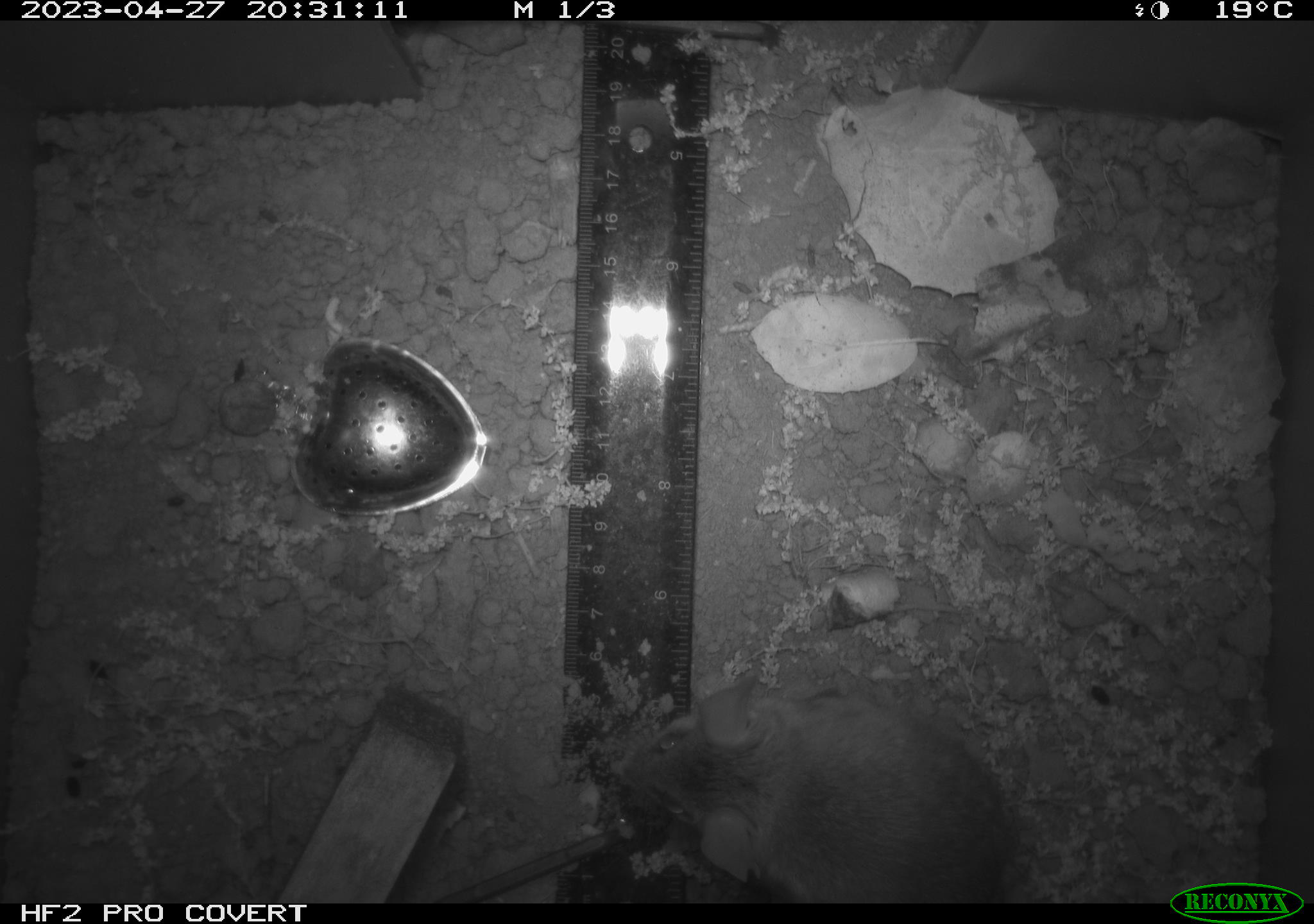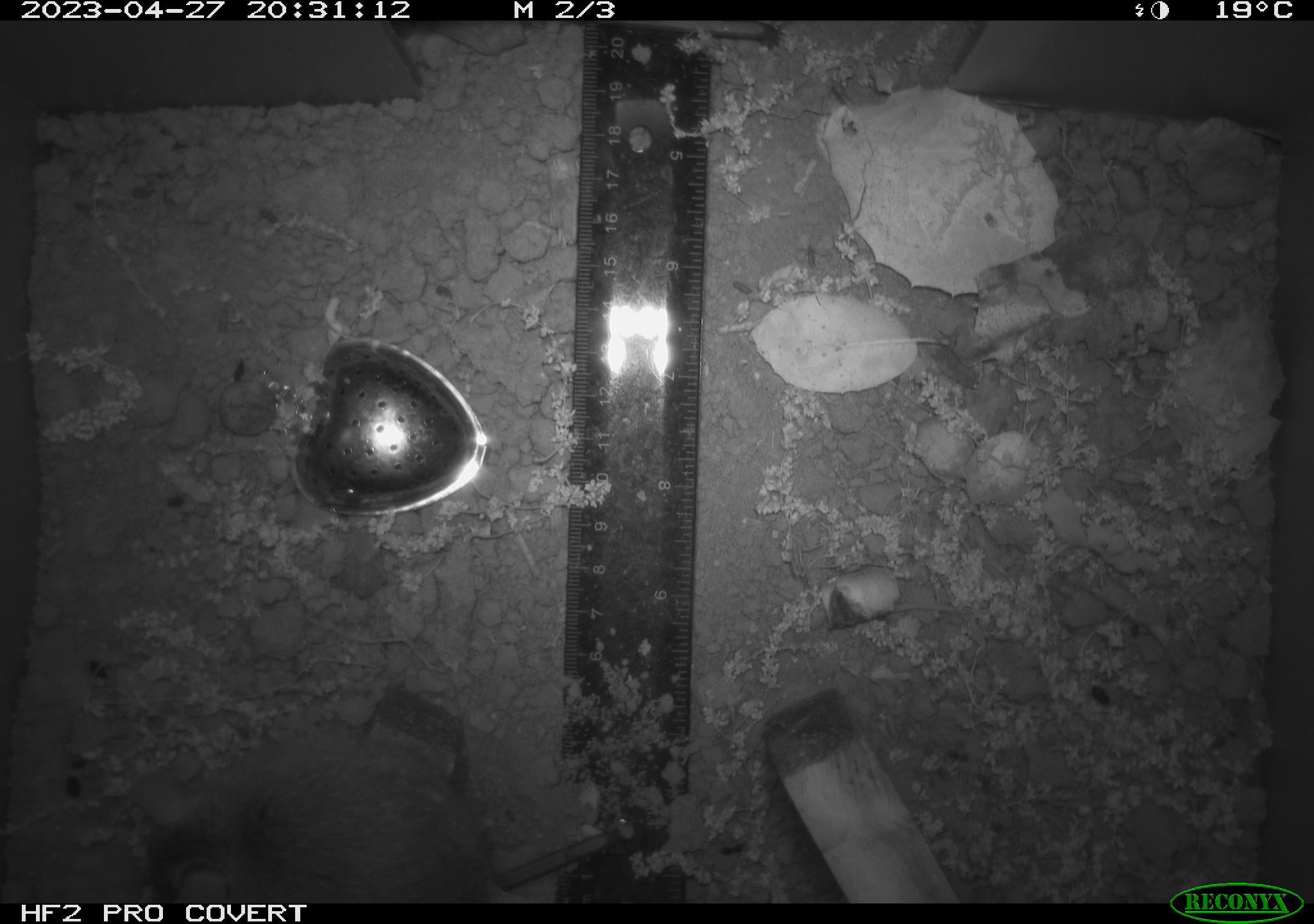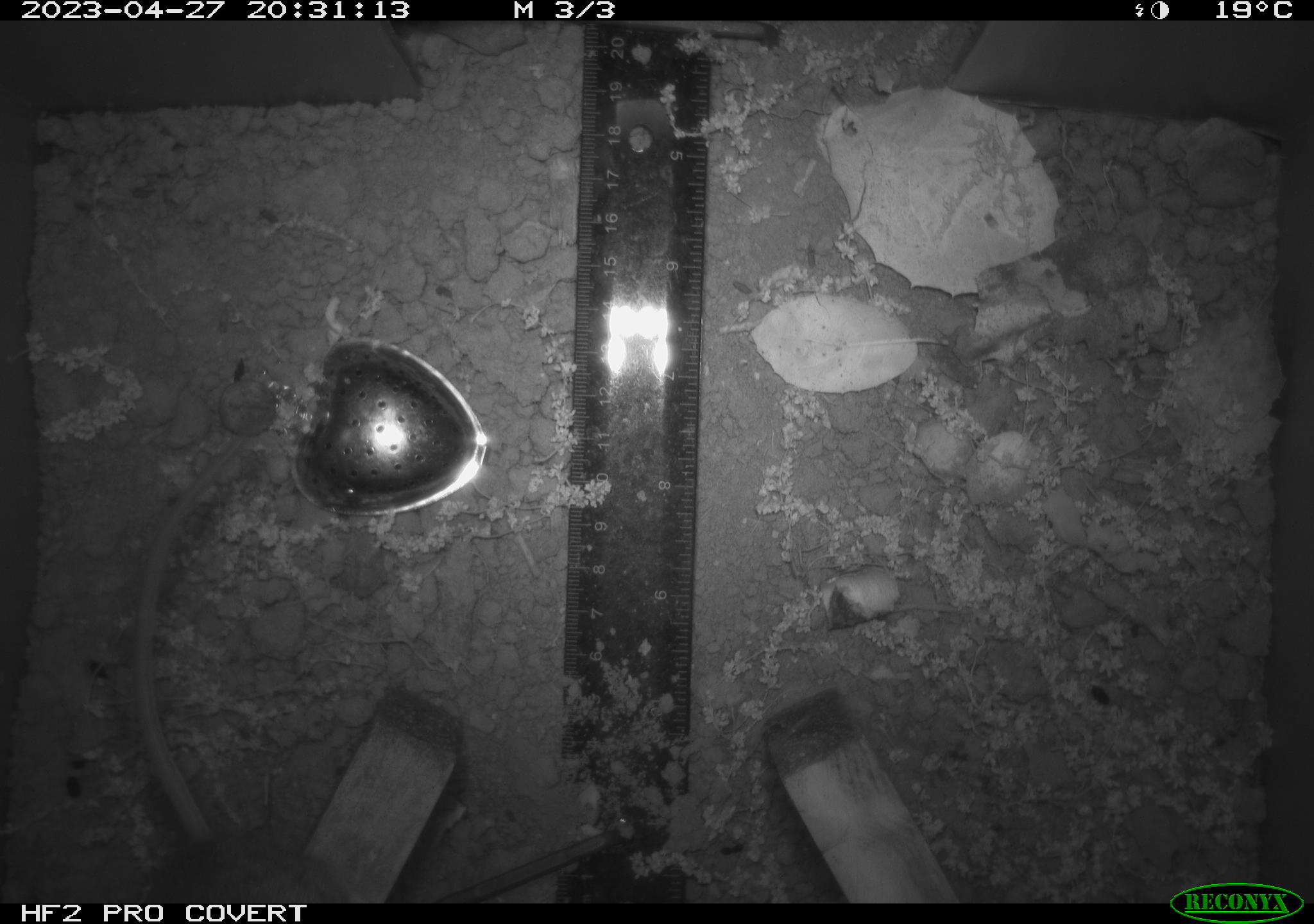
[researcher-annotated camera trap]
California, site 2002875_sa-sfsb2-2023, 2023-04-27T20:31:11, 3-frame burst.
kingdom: Animalia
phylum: Chordata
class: Mammalia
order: Rodentia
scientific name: Rodentia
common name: mouse species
Mouse species (Rodentia).